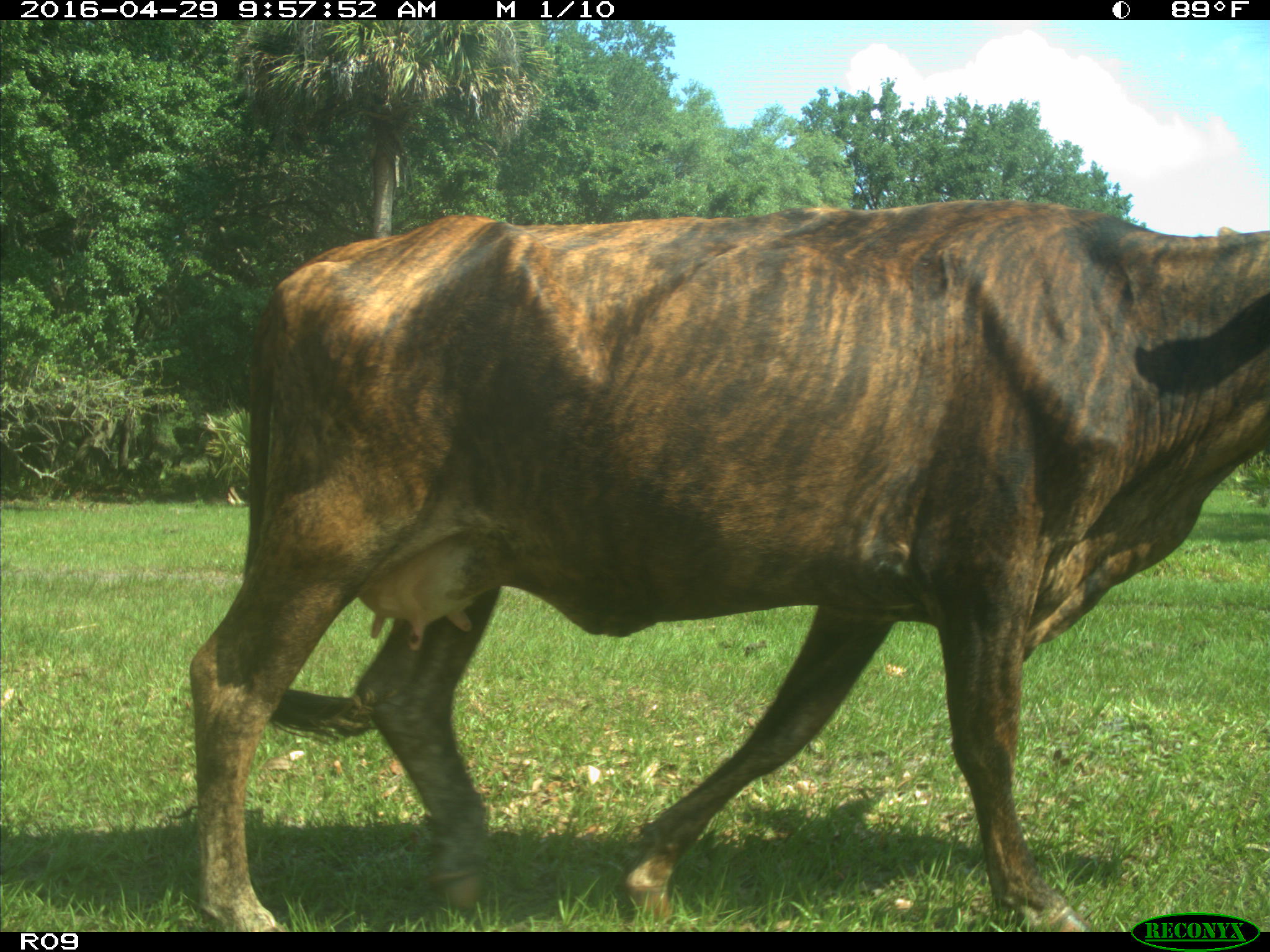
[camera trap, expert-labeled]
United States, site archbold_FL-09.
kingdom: Animalia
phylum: Chordata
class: Mammalia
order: Artiodactyla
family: Bovidae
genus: Bos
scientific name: Bos taurus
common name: domestic cow